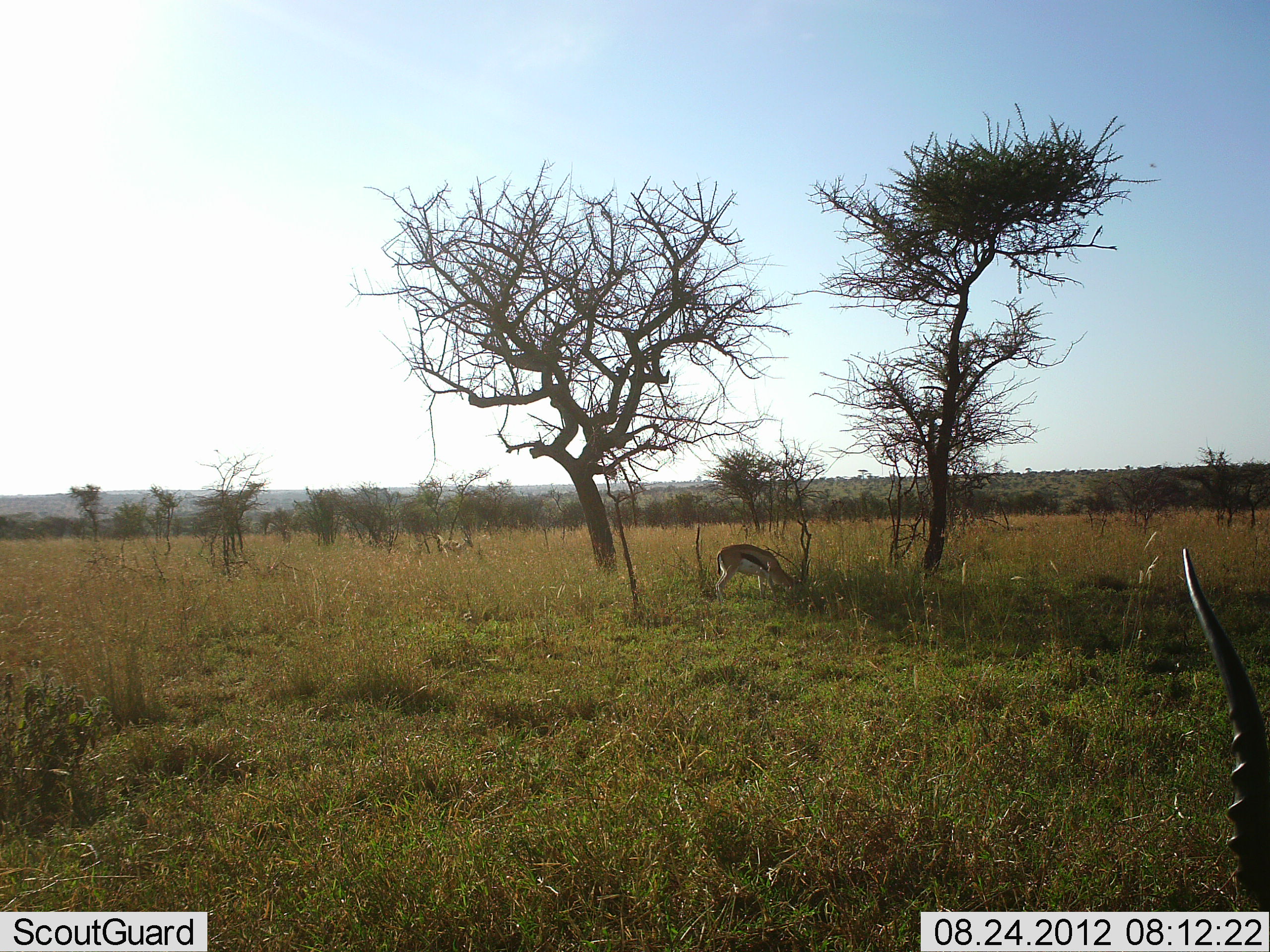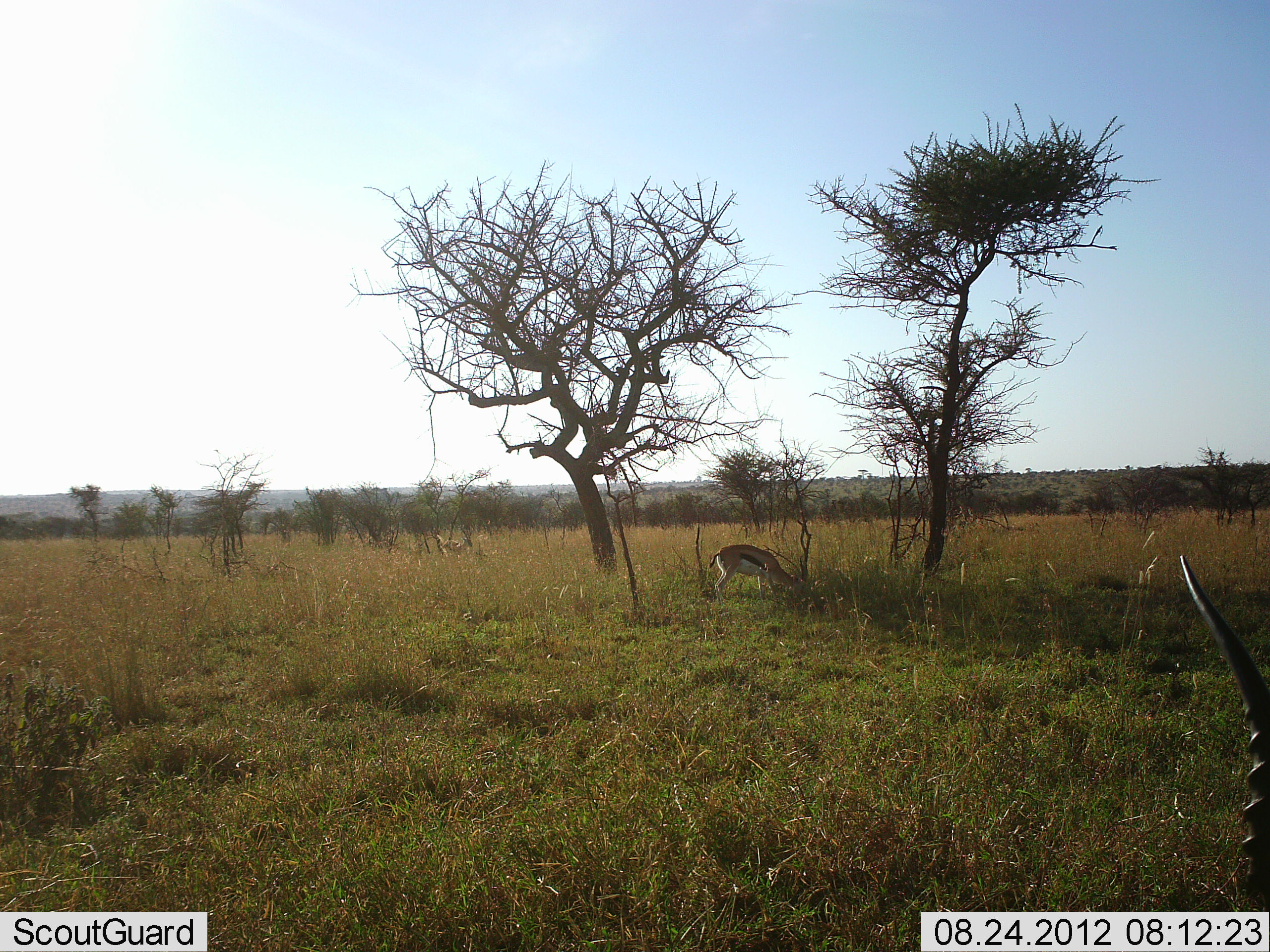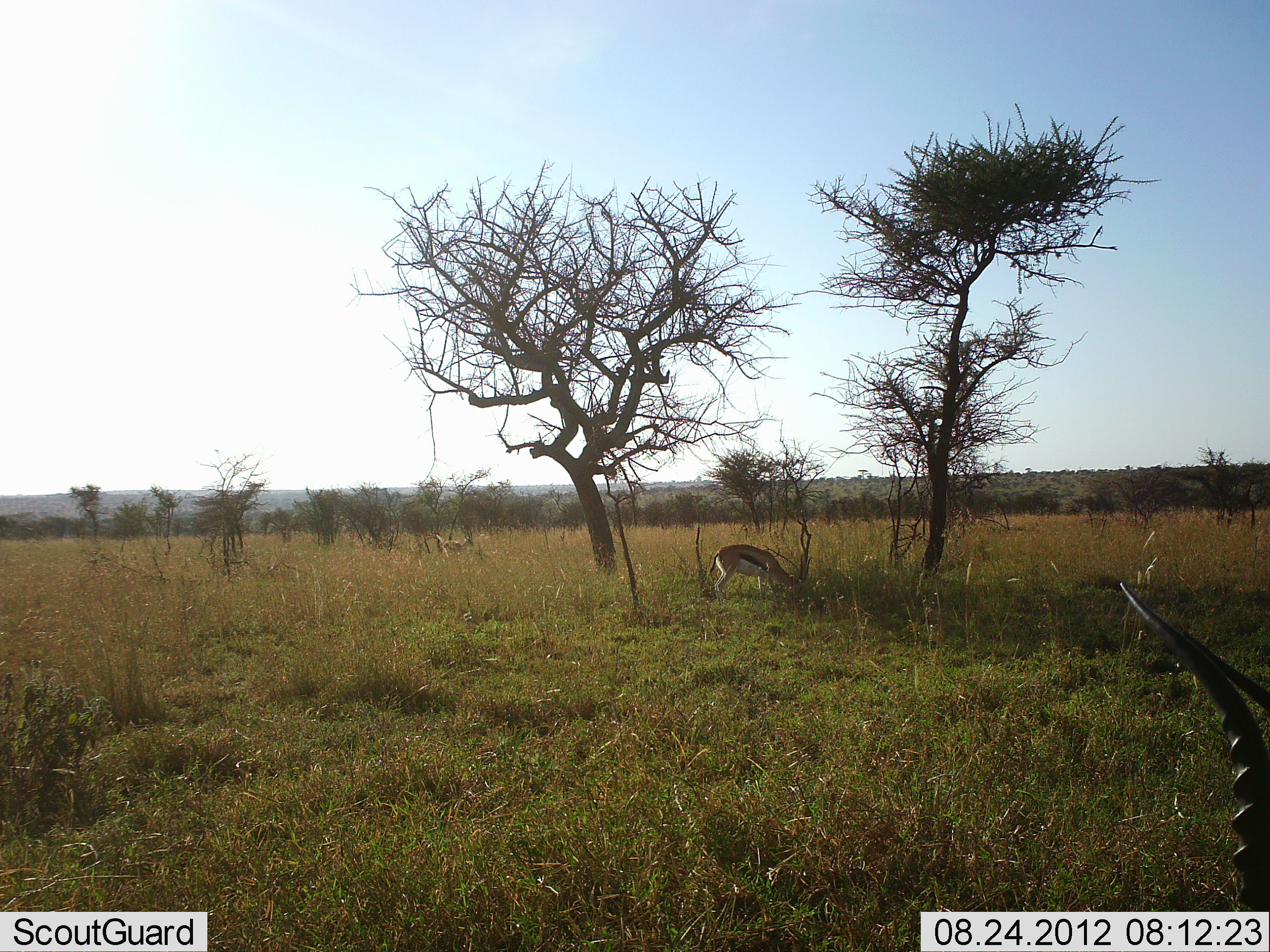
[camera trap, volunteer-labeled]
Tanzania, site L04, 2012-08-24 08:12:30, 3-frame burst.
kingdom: Animalia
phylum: Chordata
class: Mammalia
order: Artiodactyla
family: Bovidae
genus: Eudorcas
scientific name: Eudorcas thomsonii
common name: thomson's gazelle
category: gazellethomsons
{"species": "gazellethomsons (thomson's gazelle) (Eudorcas thomsonii)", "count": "2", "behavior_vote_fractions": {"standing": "45%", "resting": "0%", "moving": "0%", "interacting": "0%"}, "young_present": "0%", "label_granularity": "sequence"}